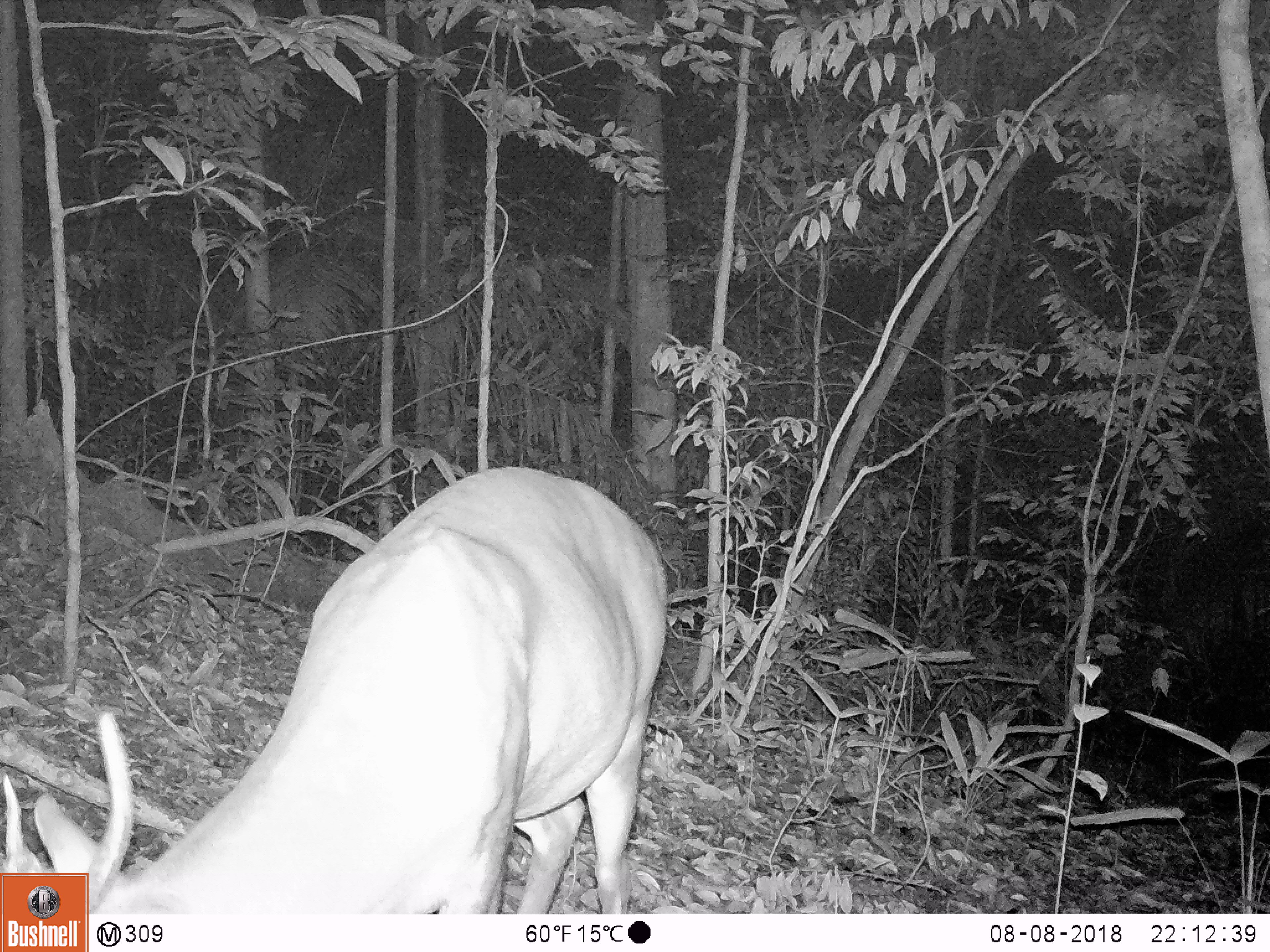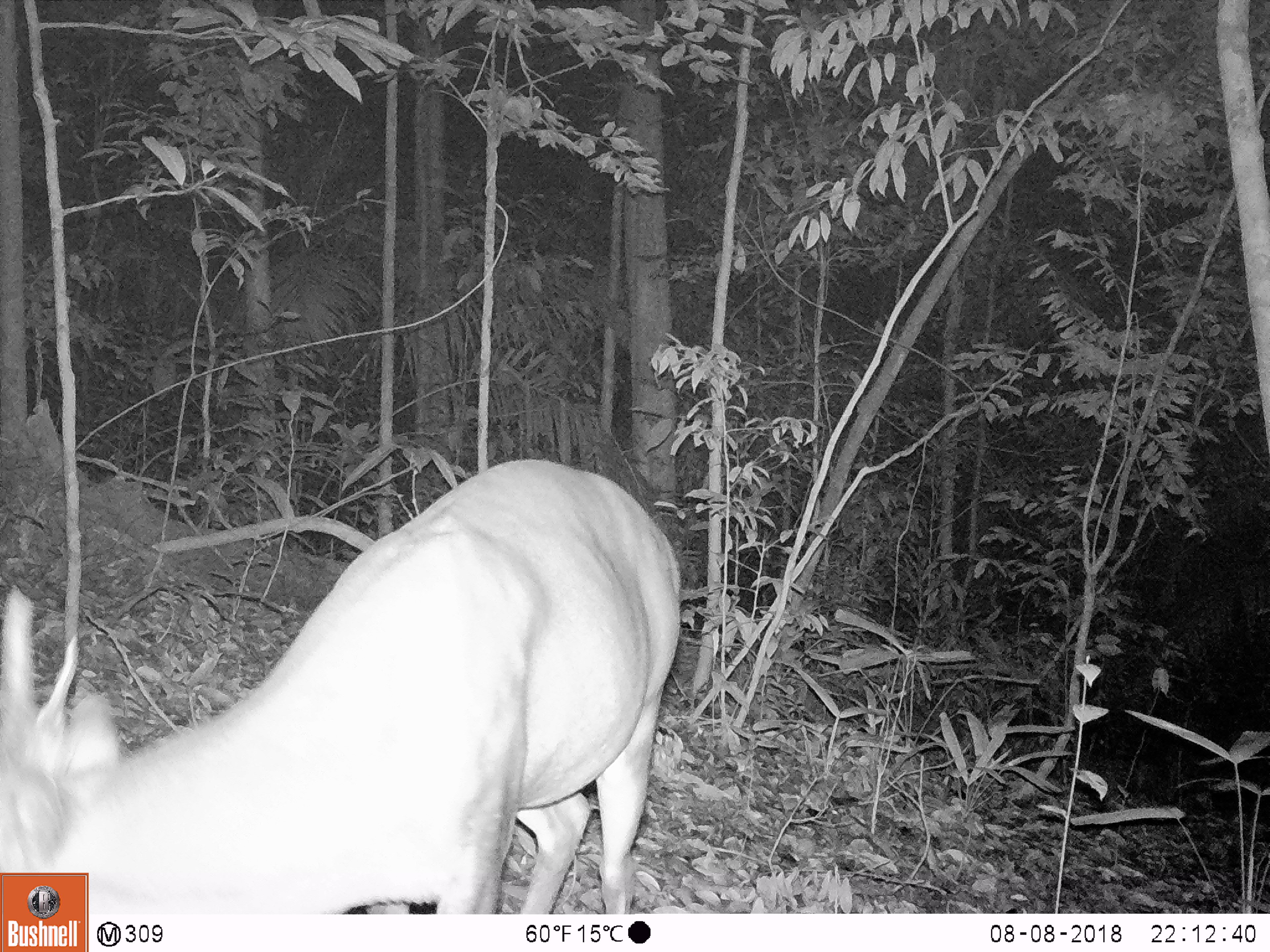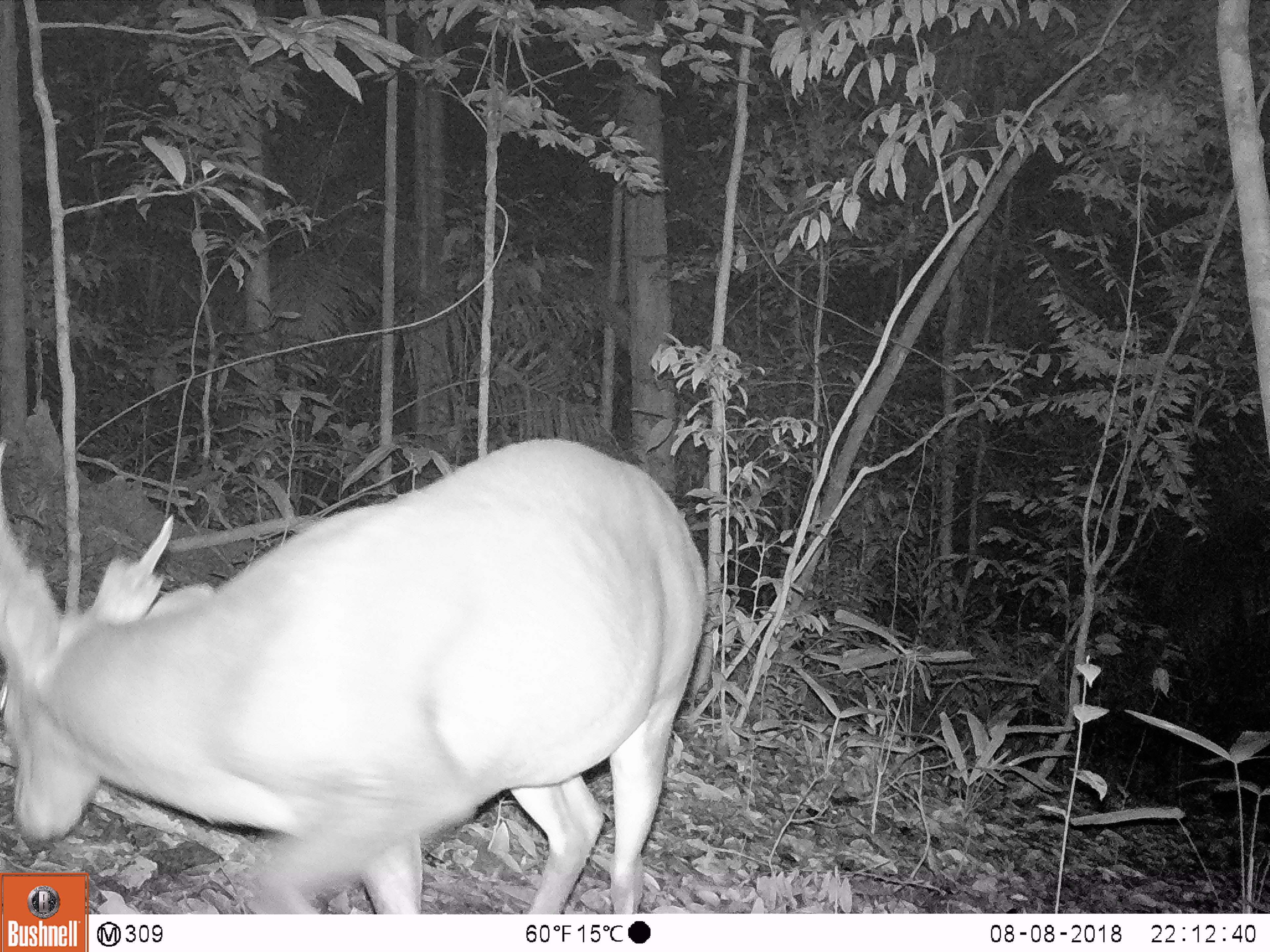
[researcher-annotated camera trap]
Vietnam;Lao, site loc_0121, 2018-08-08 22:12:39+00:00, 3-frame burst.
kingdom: Animalia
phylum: Chordata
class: Mammalia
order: Artiodactyla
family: Cervidae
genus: Muntiacus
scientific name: Muntiacus vuquangensis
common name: large-antlered muntjac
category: large antlered muntjac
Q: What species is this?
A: Large antlered muntjac (large-antlered muntjac) (Muntiacus vuquangensis).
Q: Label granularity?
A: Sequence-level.